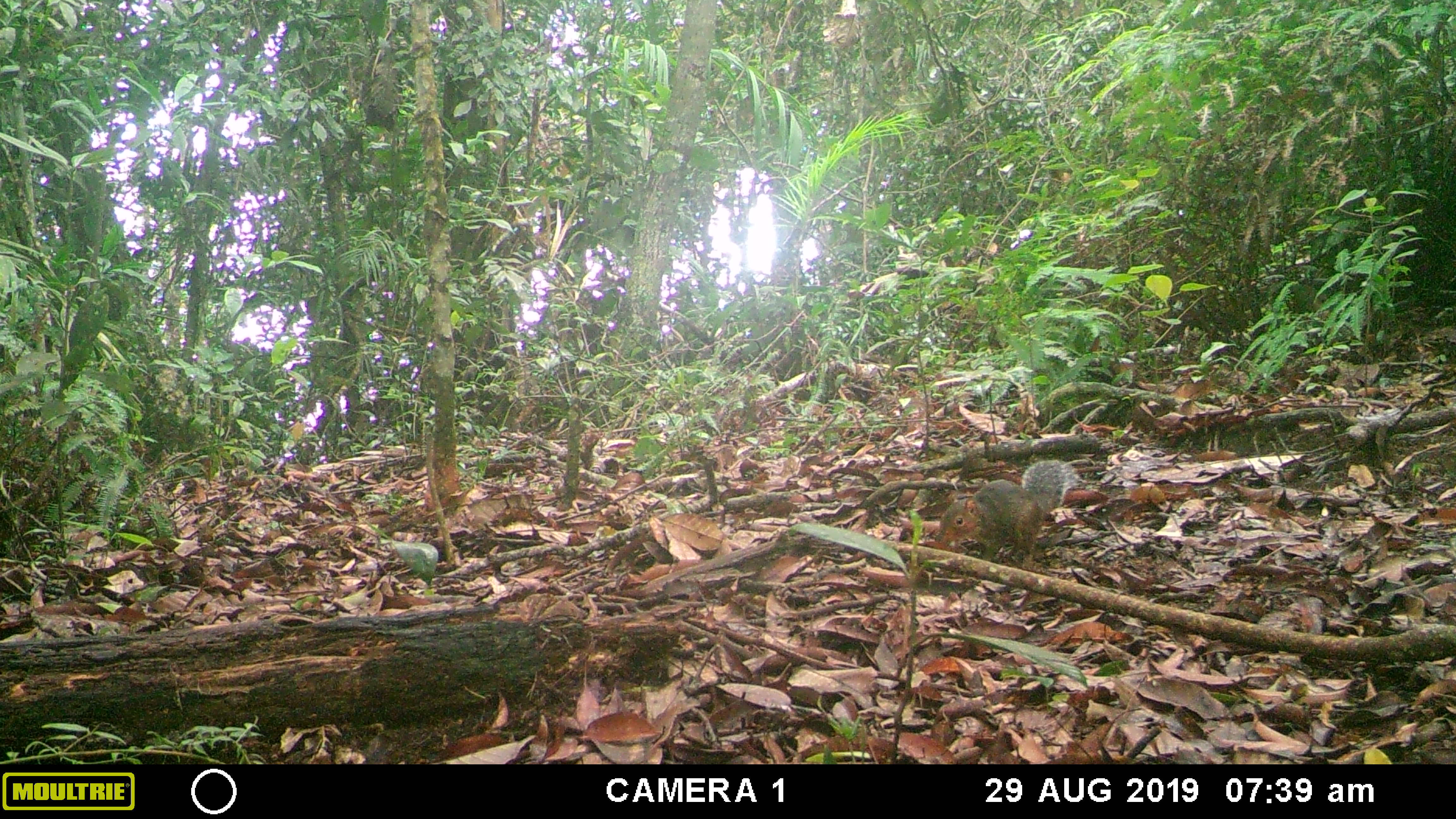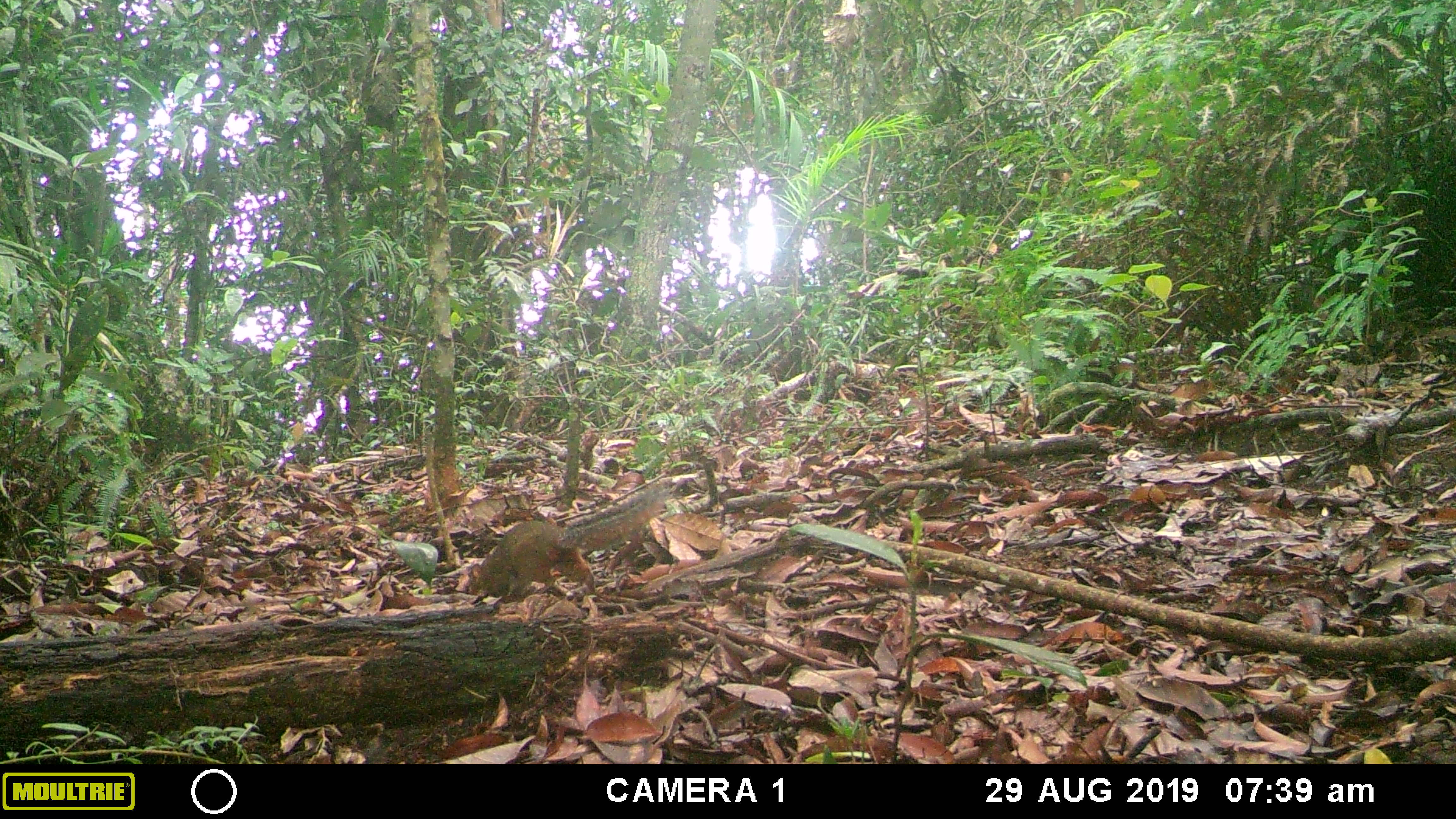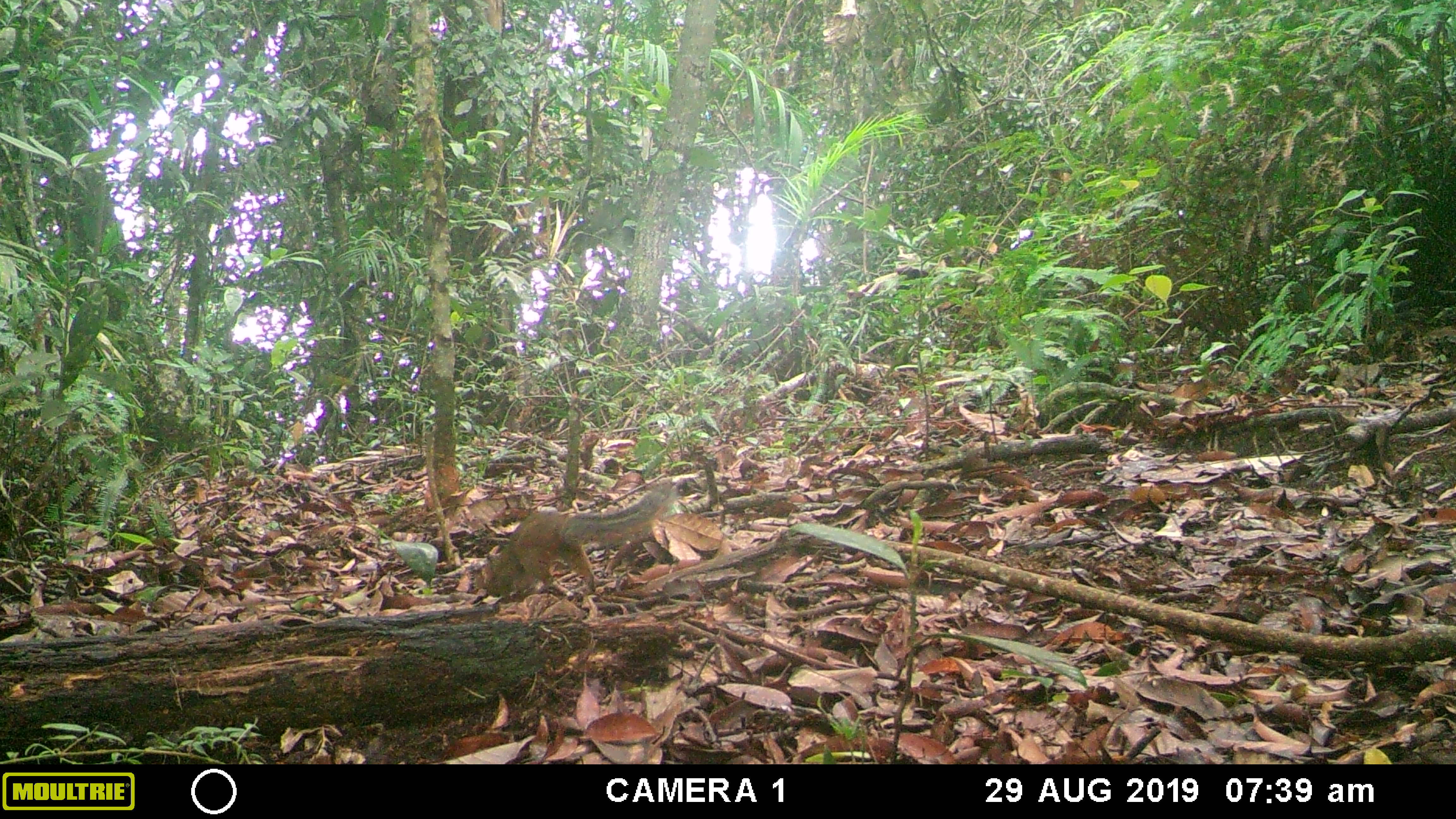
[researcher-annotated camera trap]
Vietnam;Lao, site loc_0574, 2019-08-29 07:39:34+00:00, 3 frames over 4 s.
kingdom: Animalia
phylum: Chordata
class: Mammalia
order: Rodentia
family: Sciuridae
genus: Dremomys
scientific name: Dremomys rufigenis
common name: red-cheeked squirrel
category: red cheeked squirrel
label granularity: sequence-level